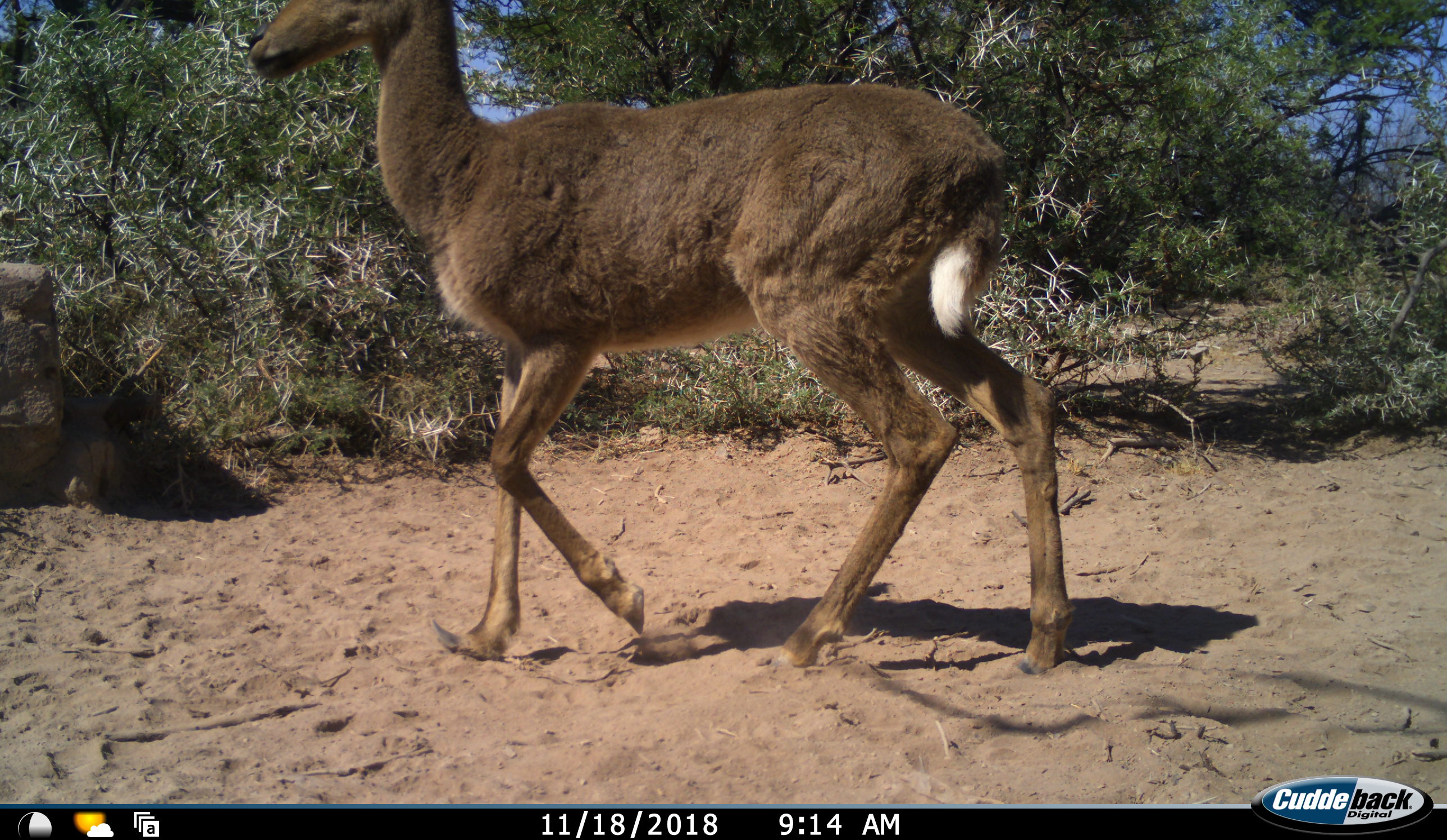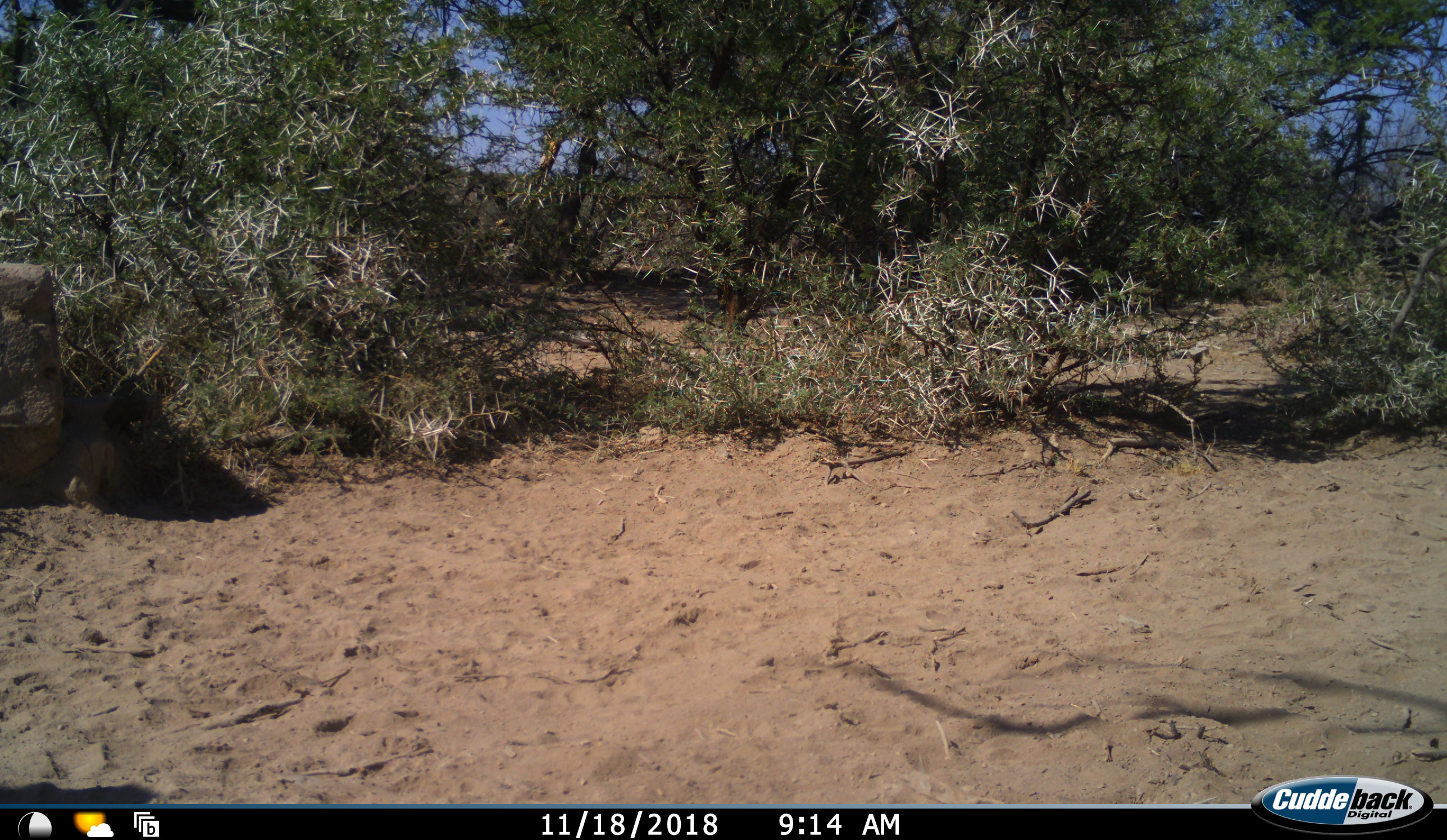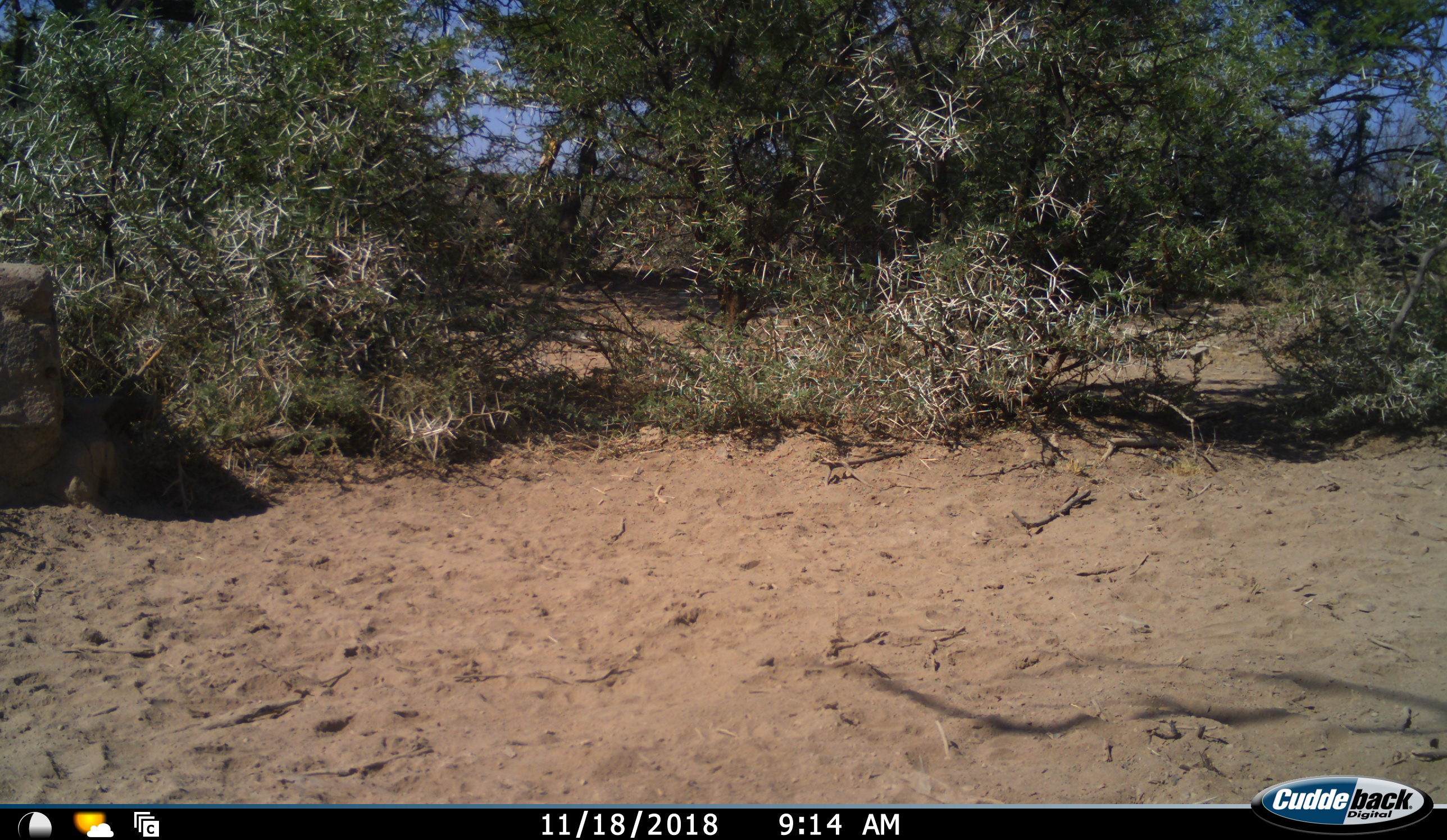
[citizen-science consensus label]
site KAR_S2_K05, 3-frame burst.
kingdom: Animalia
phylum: Chordata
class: Mammalia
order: Artiodactyla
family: Bovidae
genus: Pelea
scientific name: Pelea capreolus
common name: grey rhebok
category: rhebokgrey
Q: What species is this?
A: Rhebokgrey (grey rhebok) (Pelea capreolus).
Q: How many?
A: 1.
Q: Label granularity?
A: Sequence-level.